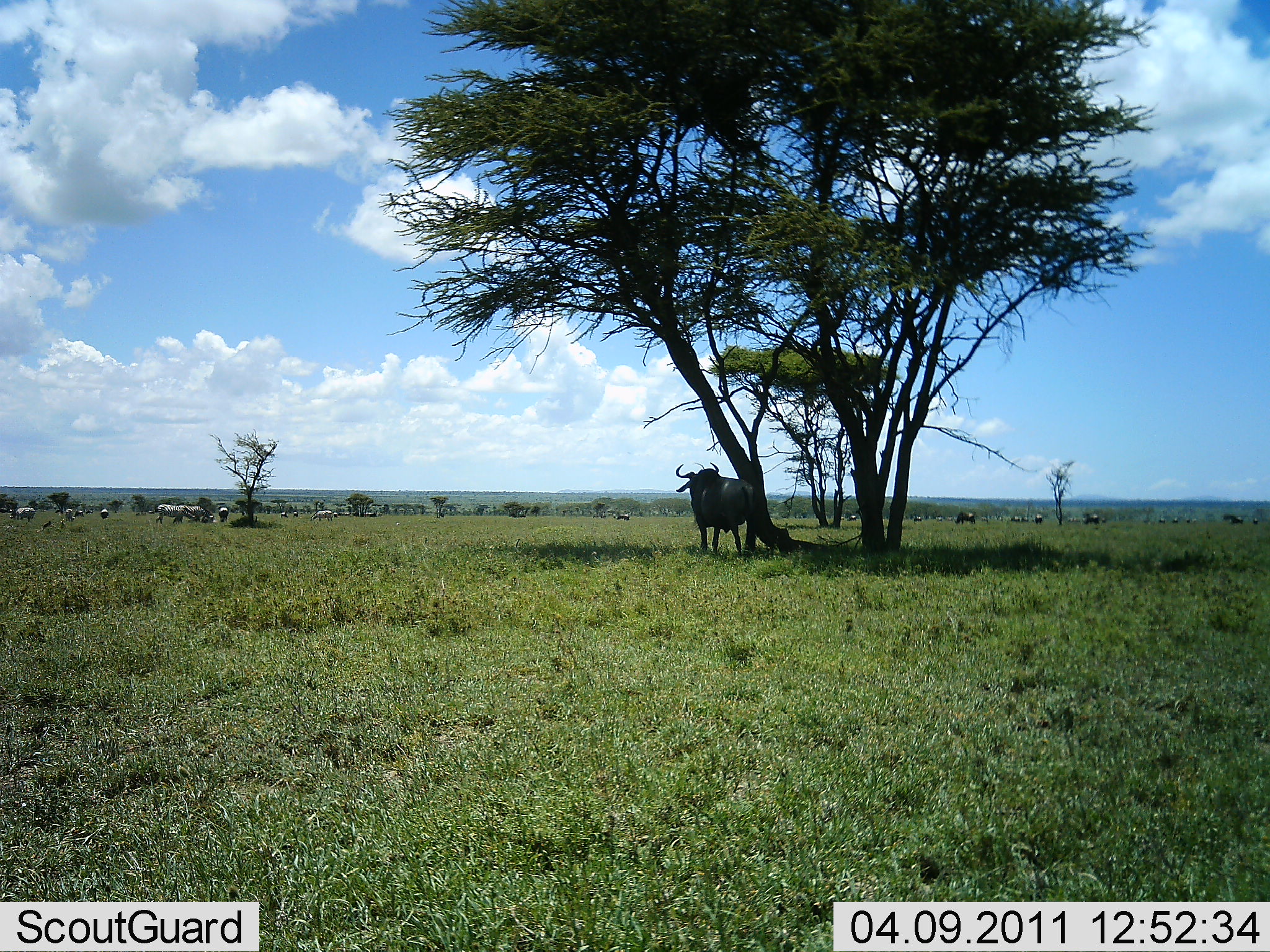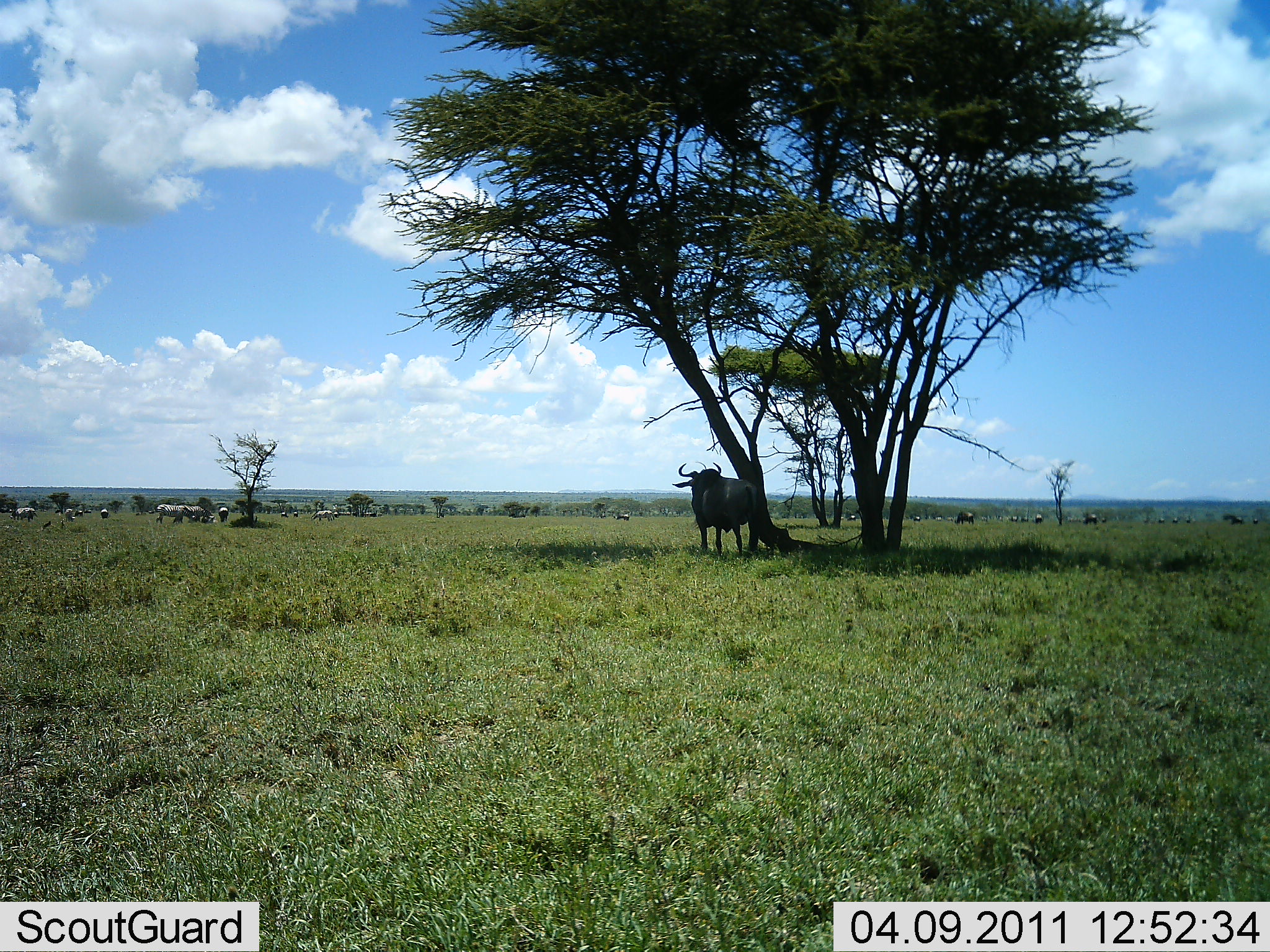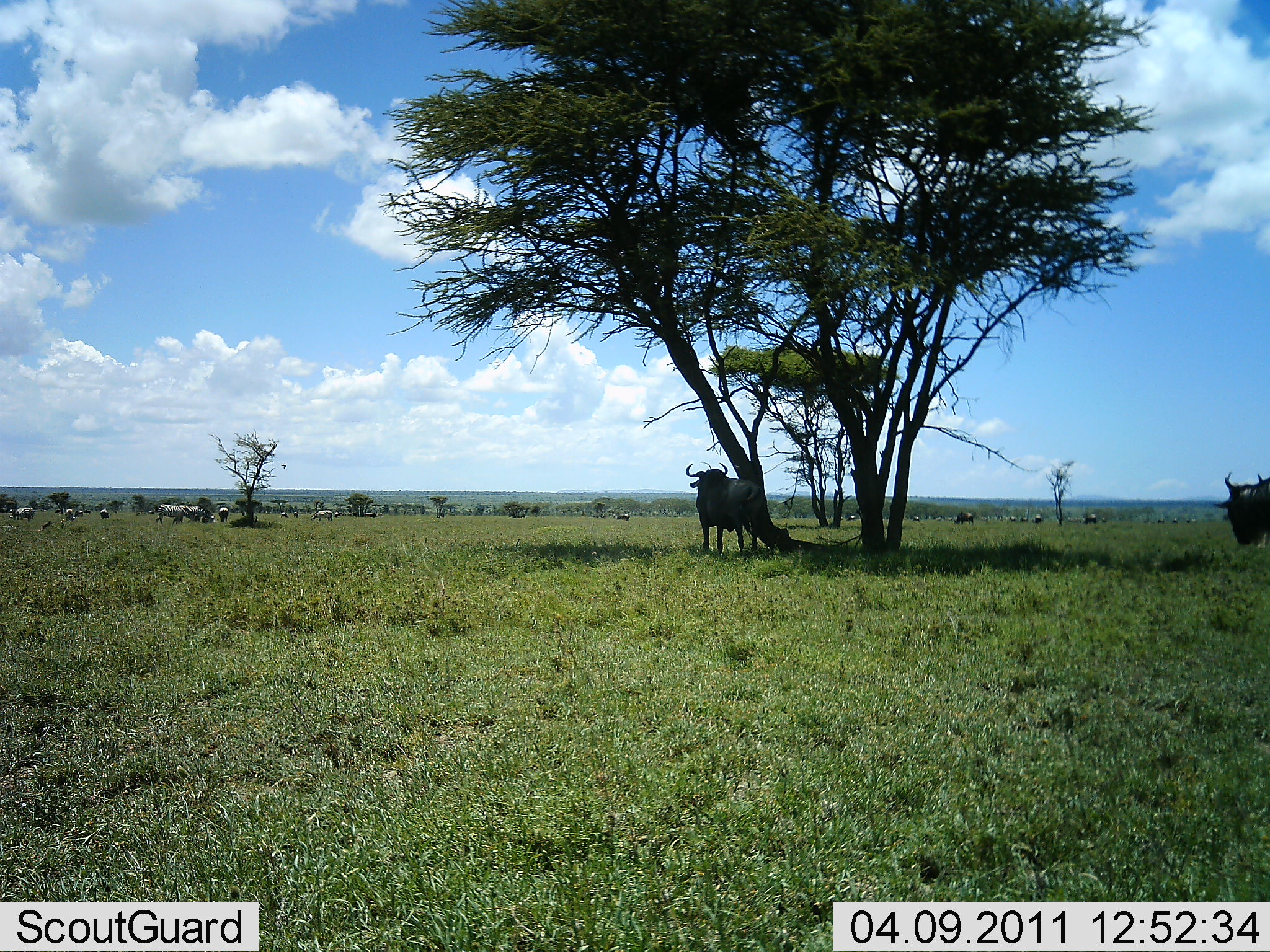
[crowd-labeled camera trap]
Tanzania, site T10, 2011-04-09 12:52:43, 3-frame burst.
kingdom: Animalia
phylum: Chordata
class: Mammalia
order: Artiodactyla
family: Bovidae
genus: Connochaetes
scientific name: Connochaetes taurinus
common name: blue wildebeest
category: wildebeest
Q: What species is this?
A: Wildebeest (blue wildebeest) (Connochaetes taurinus).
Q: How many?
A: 2.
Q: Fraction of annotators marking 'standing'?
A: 67%.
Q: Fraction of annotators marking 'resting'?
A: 22%.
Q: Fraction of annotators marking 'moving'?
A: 44%.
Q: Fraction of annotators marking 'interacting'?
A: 0%.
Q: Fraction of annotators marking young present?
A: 0%.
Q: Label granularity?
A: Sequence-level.